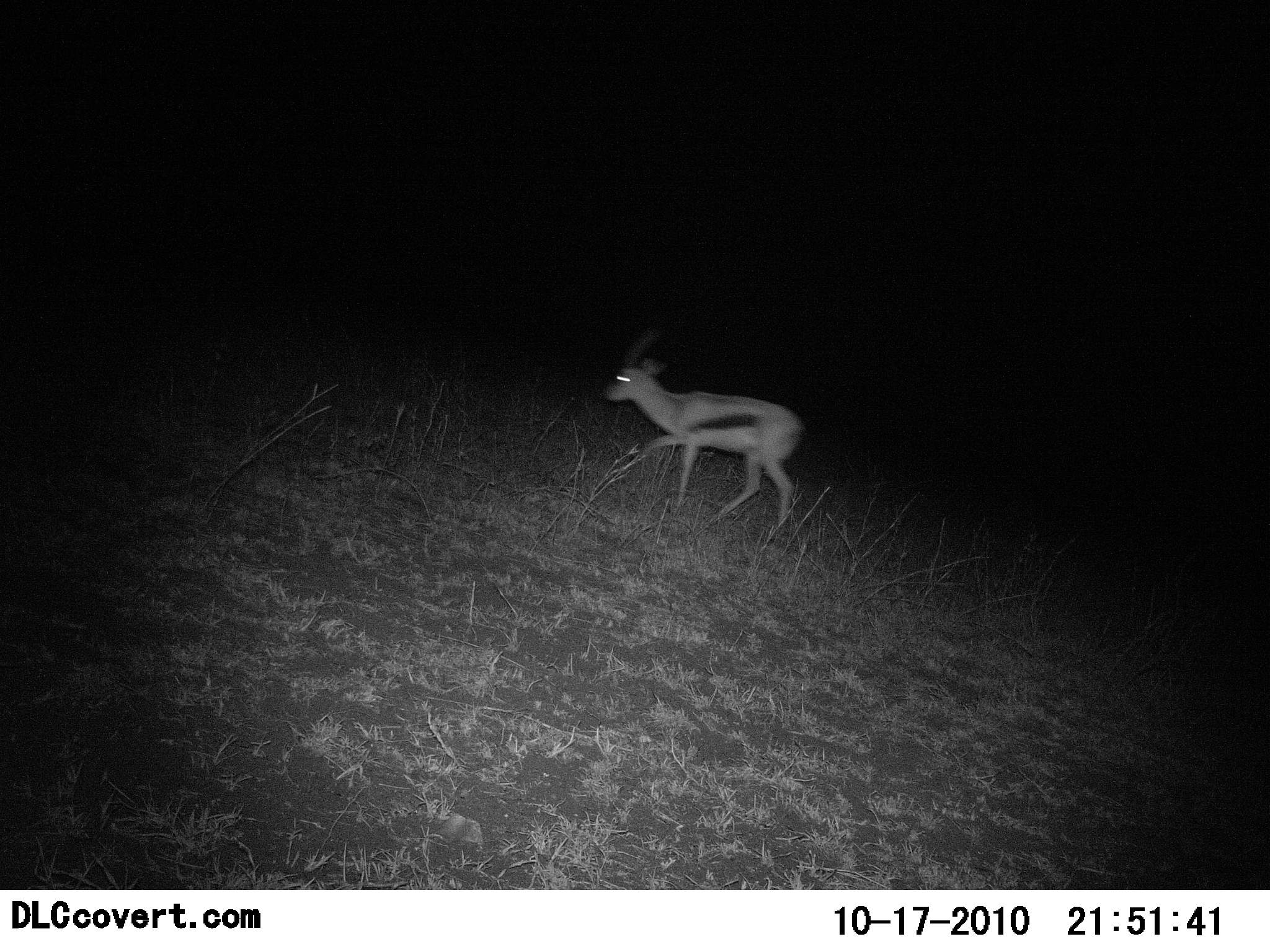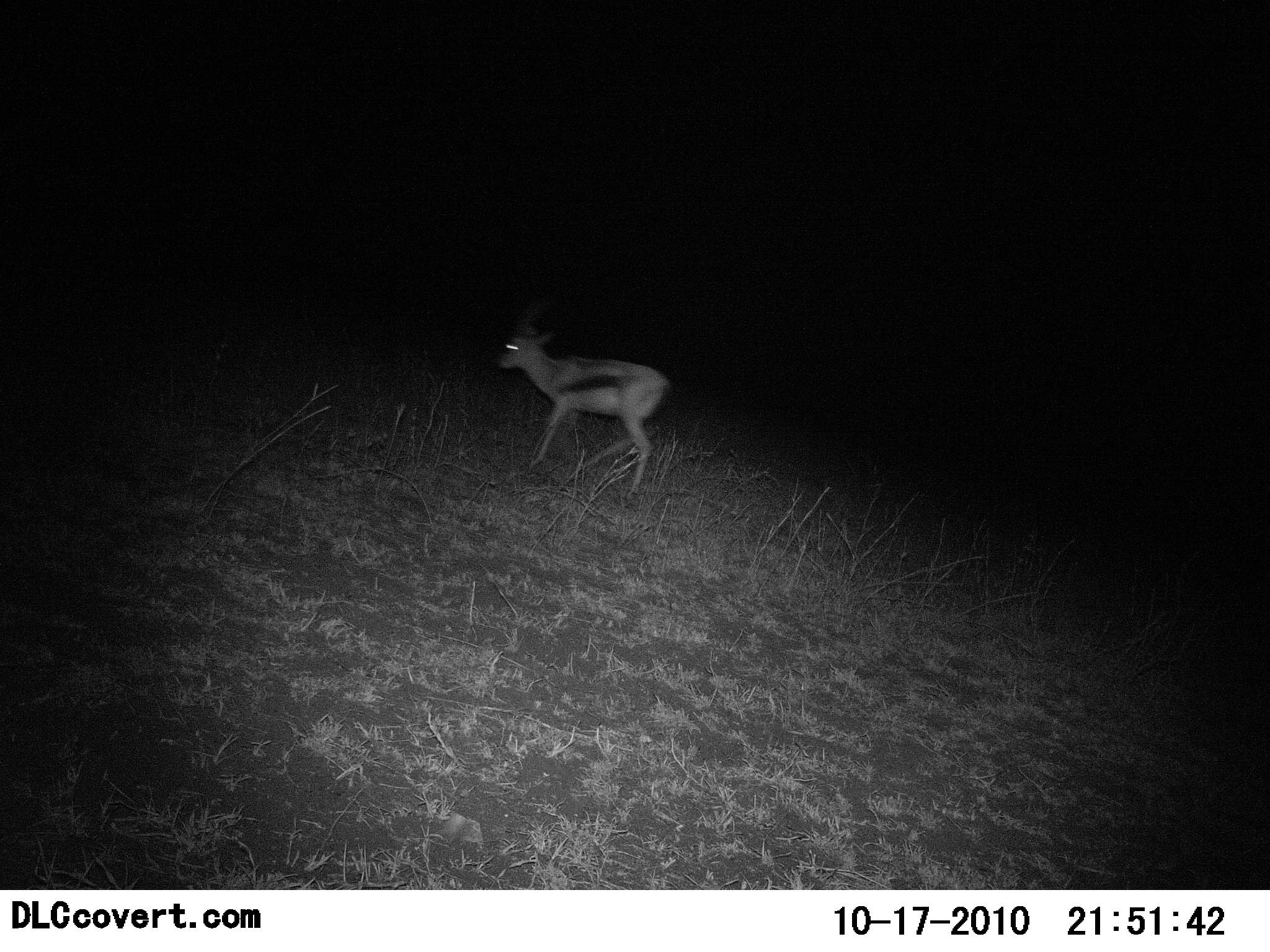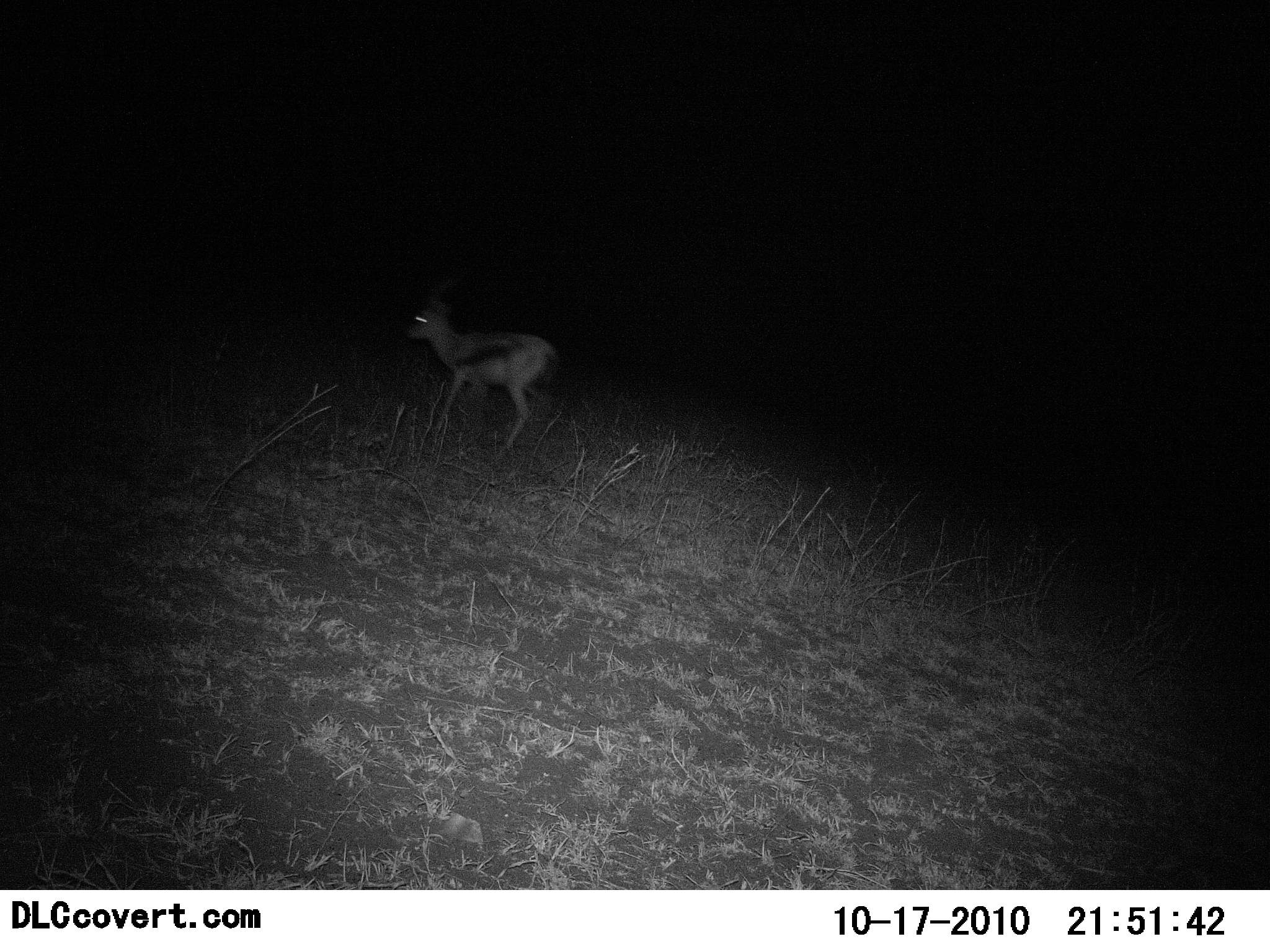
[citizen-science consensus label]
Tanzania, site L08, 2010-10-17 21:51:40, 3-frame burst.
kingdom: Animalia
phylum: Chordata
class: Mammalia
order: Artiodactyla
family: Bovidae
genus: Eudorcas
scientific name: Eudorcas thomsonii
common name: thomson's gazelle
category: gazellethomsons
Gazellethomsons (thomson's gazelle) (Eudorcas thomsonii), count 1. Behavior (volunteer vote fractions): standing 12%, resting 0%, moving 88%, interacting 0%. Young present (vote fraction): 0%. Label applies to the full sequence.